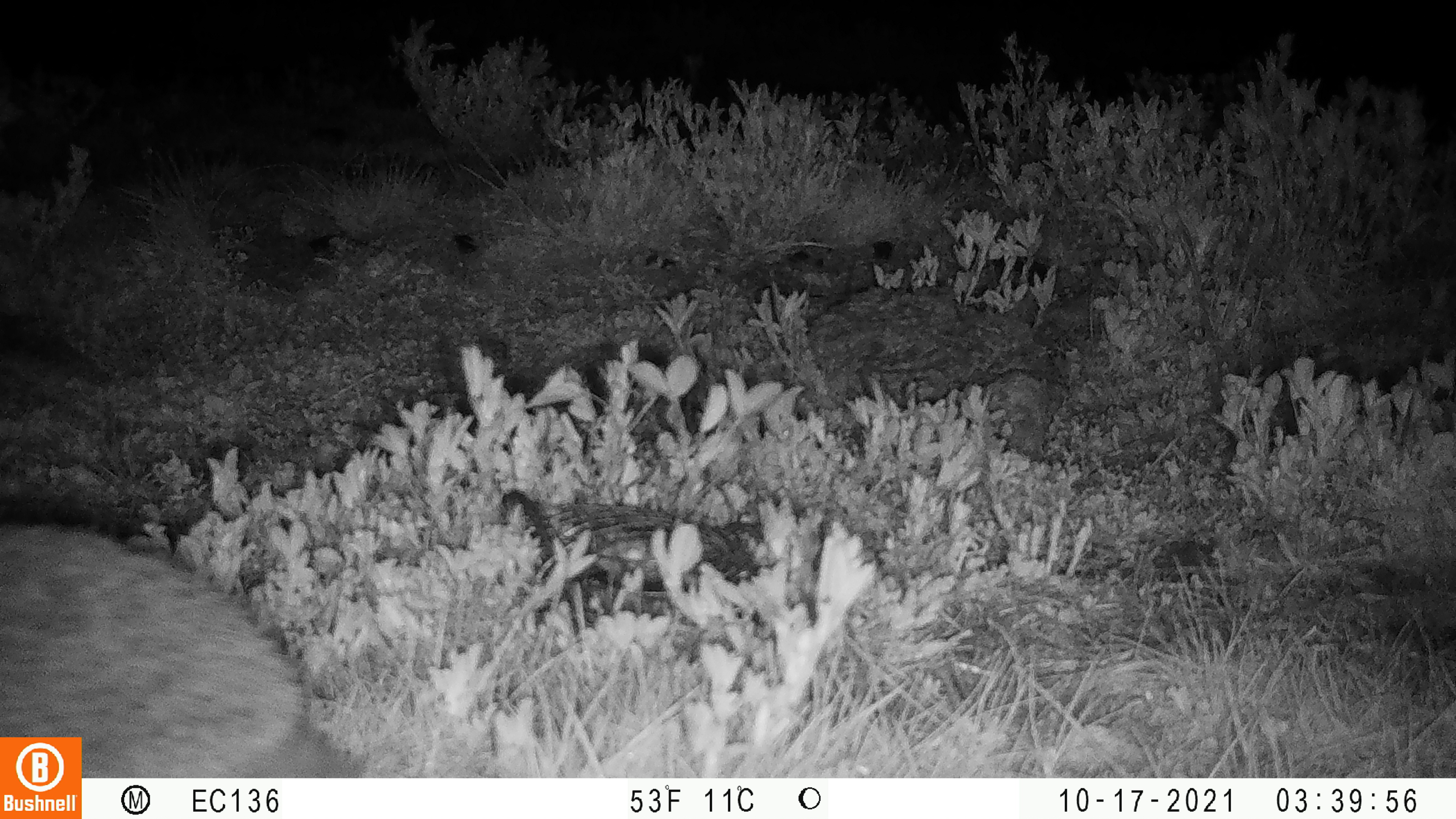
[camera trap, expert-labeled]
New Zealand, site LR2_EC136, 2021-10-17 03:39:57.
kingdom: Animalia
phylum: Chordata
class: Mammalia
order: Eulipotyphla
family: Erinaceidae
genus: Erinaceus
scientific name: Erinaceus europaeus europaeus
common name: european hedgehog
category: hedgehog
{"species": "hedgehog (european hedgehog) (Erinaceus europaeus europaeus)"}